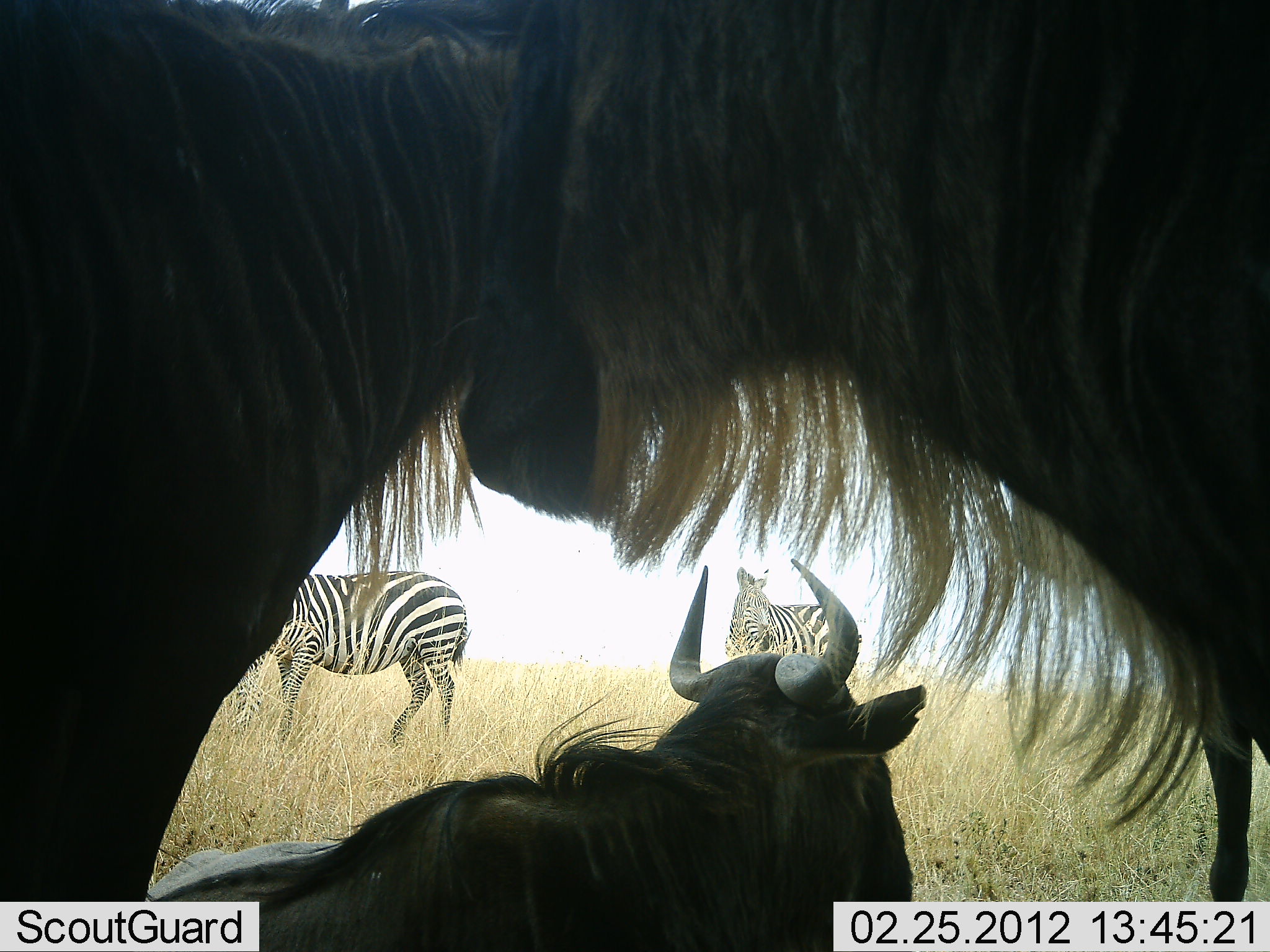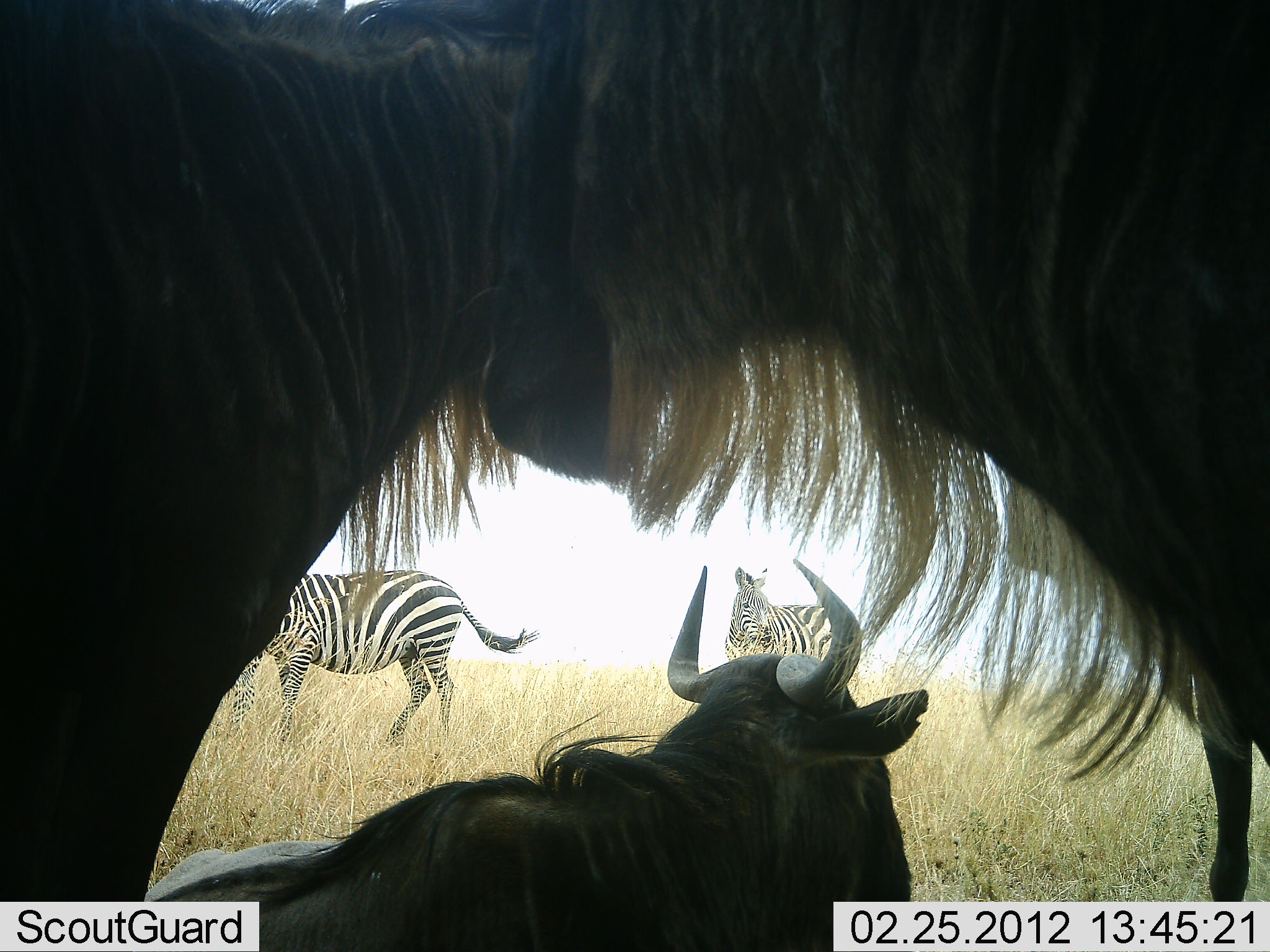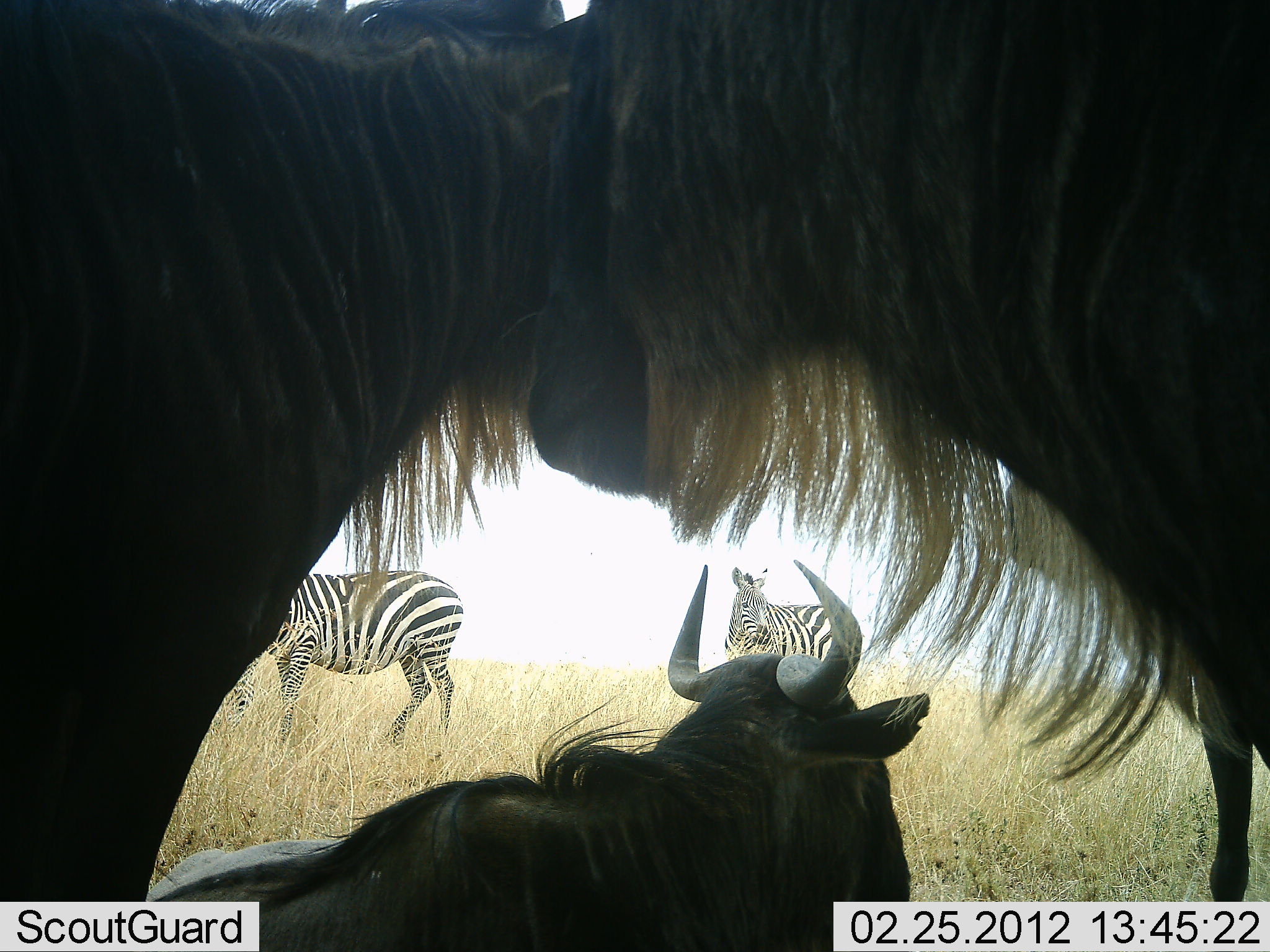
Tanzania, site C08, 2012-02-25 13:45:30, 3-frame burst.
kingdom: Animalia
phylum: Chordata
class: Mammalia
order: Artiodactyla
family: Bovidae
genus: Connochaetes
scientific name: Connochaetes taurinus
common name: blue wildebeest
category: wildebeest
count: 3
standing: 88%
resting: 94%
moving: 6%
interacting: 0%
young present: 0%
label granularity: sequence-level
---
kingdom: Animalia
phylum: Chordata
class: Mammalia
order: Perissodactyla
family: Equidae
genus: Equus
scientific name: Equus quagga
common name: plains zebra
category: zebra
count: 2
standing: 94%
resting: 0%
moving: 12%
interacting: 0%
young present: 0%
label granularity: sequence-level